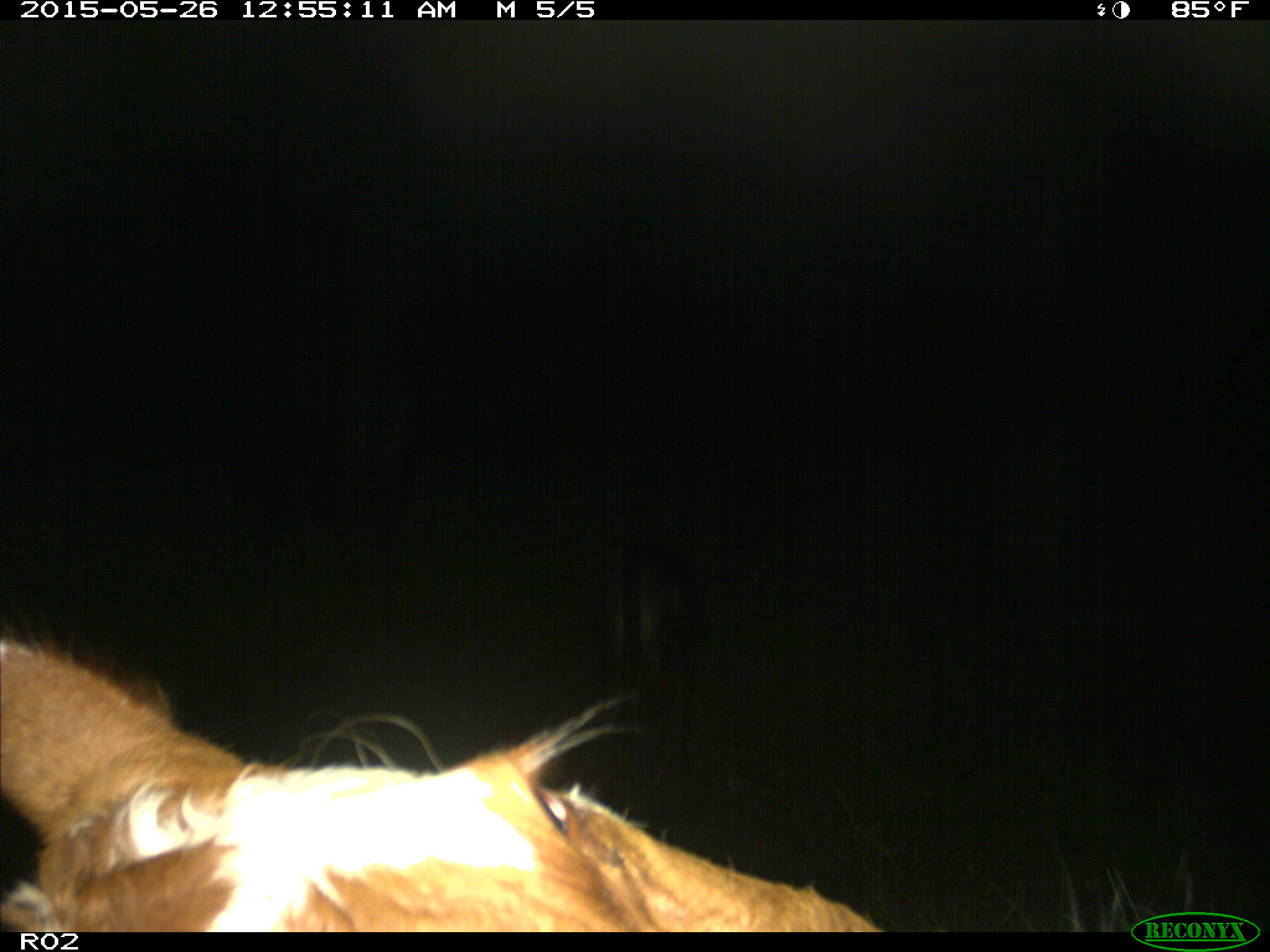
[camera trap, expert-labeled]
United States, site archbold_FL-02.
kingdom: Animalia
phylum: Chordata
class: Mammalia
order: Artiodactyla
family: Bovidae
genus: Bos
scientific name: Bos taurus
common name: domestic cow